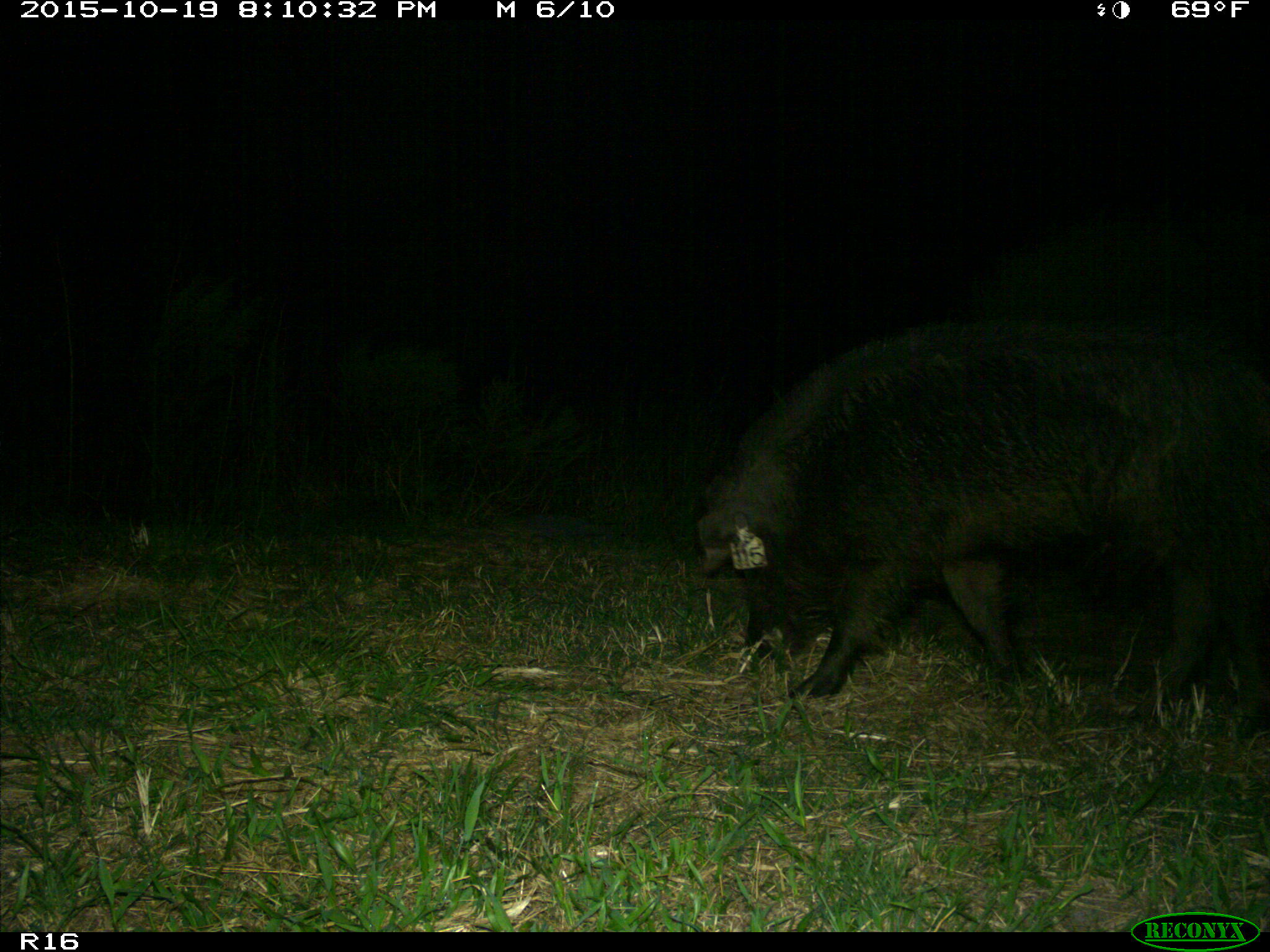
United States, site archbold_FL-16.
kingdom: Animalia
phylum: Chordata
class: Mammalia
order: Artiodactyla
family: Suidae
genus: Sus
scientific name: Sus scrofa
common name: wild boar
Sus scrofa (wild boar).